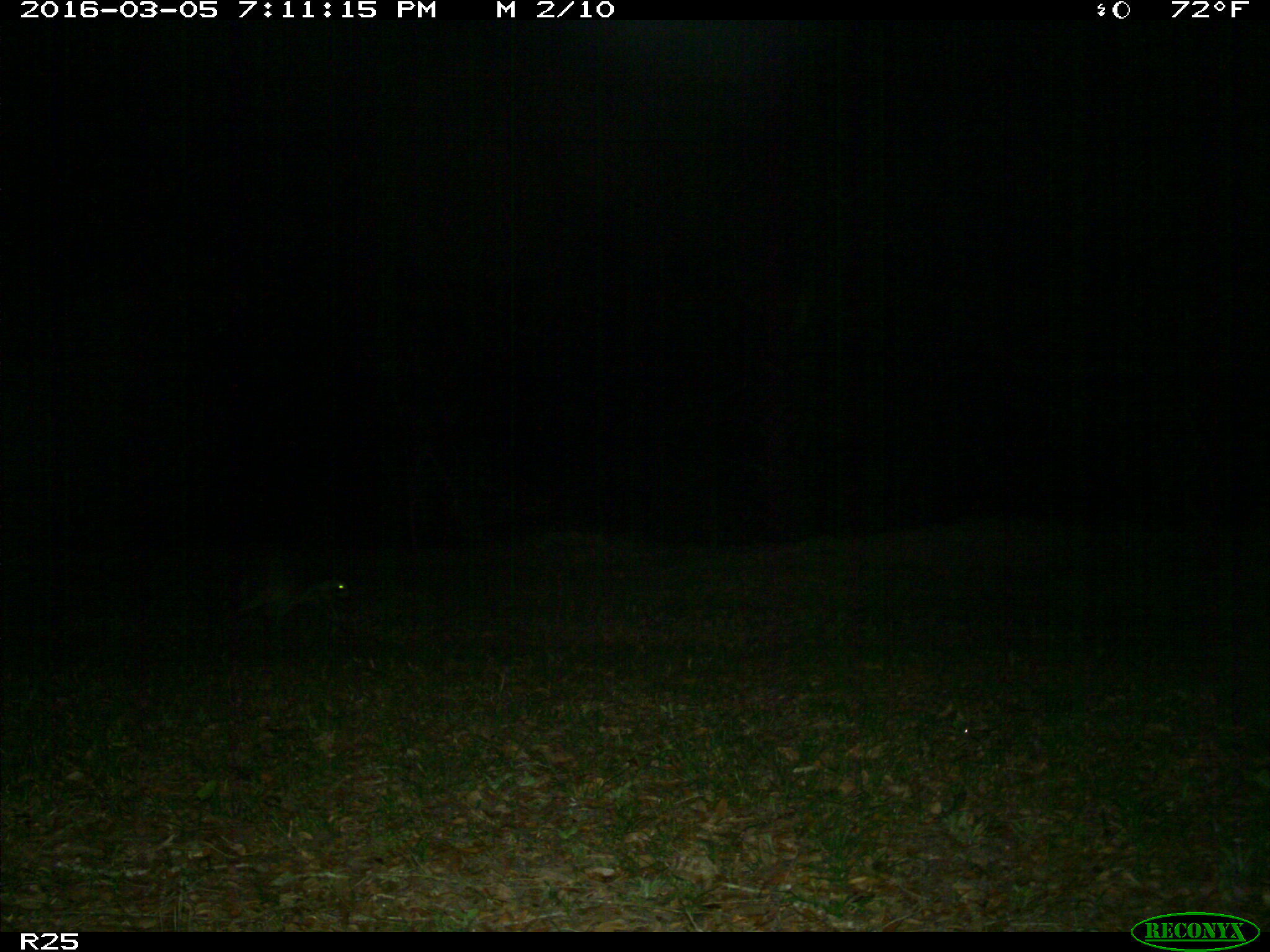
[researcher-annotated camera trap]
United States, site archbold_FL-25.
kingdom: Animalia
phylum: Chordata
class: Mammalia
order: Carnivora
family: Procyonidae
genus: Procyon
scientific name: Procyon lotor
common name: common raccoon